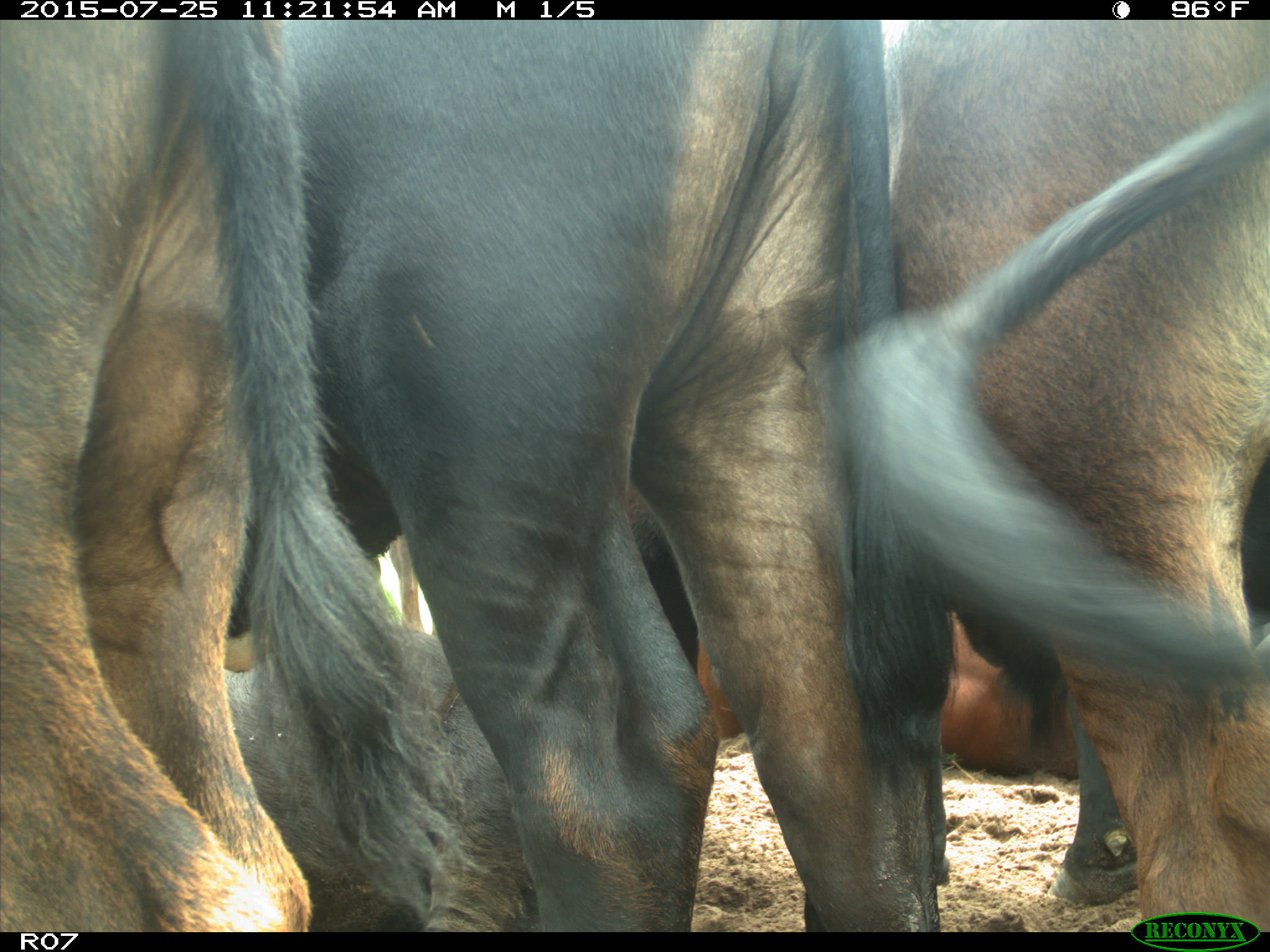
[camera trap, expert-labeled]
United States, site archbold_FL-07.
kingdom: Animalia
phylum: Chordata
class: Mammalia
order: Artiodactyla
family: Bovidae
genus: Bos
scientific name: Bos taurus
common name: domestic cow